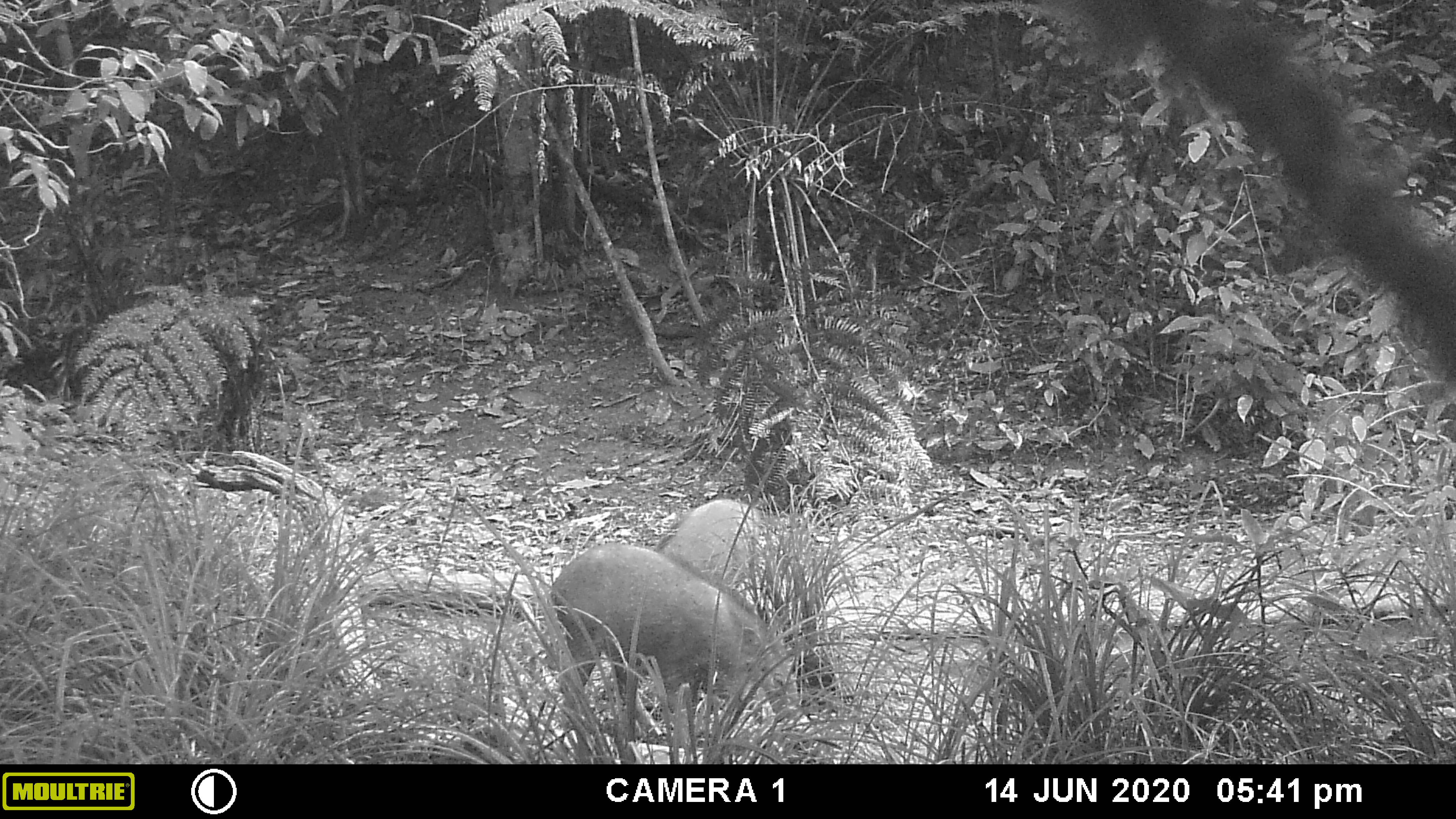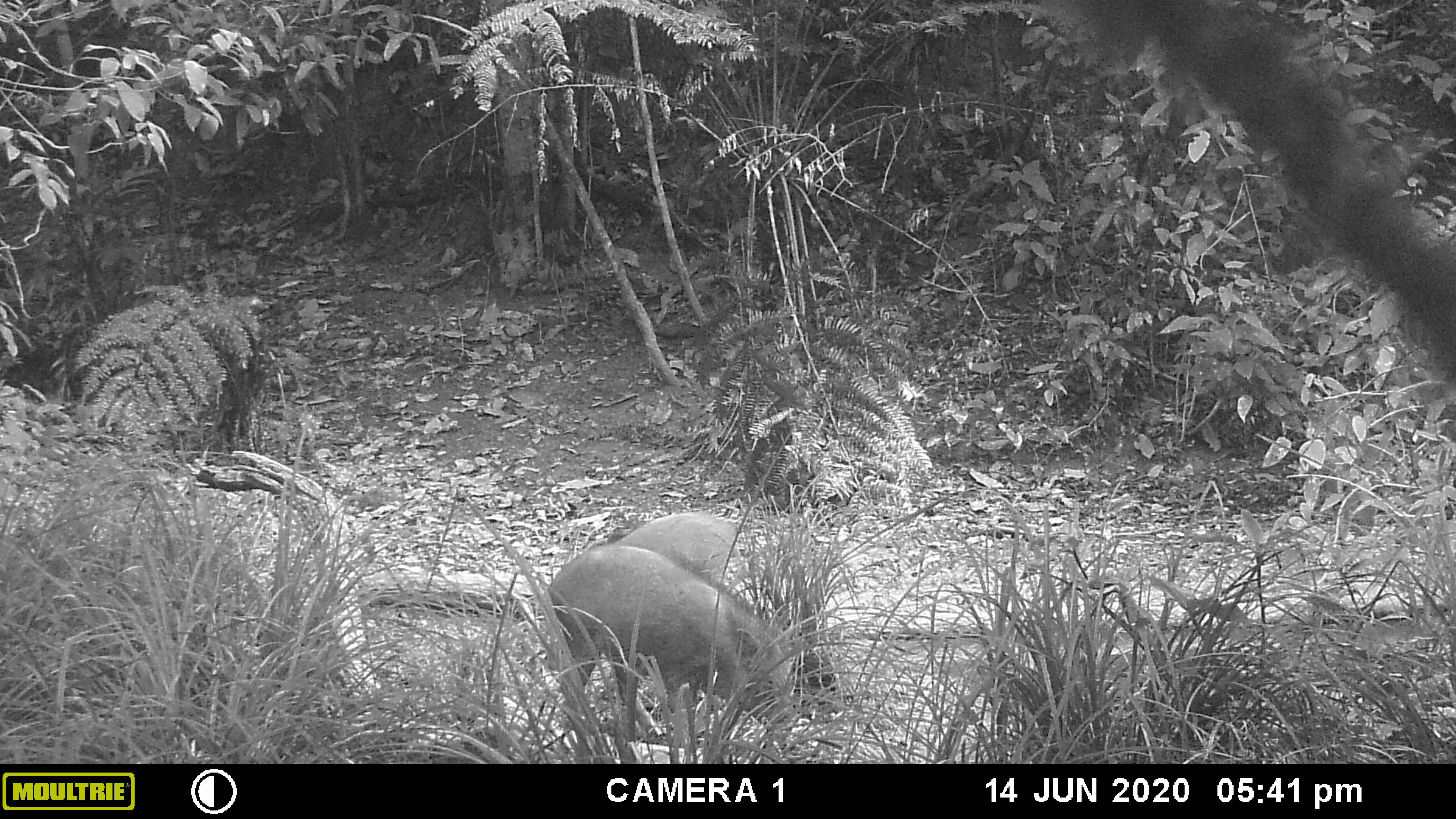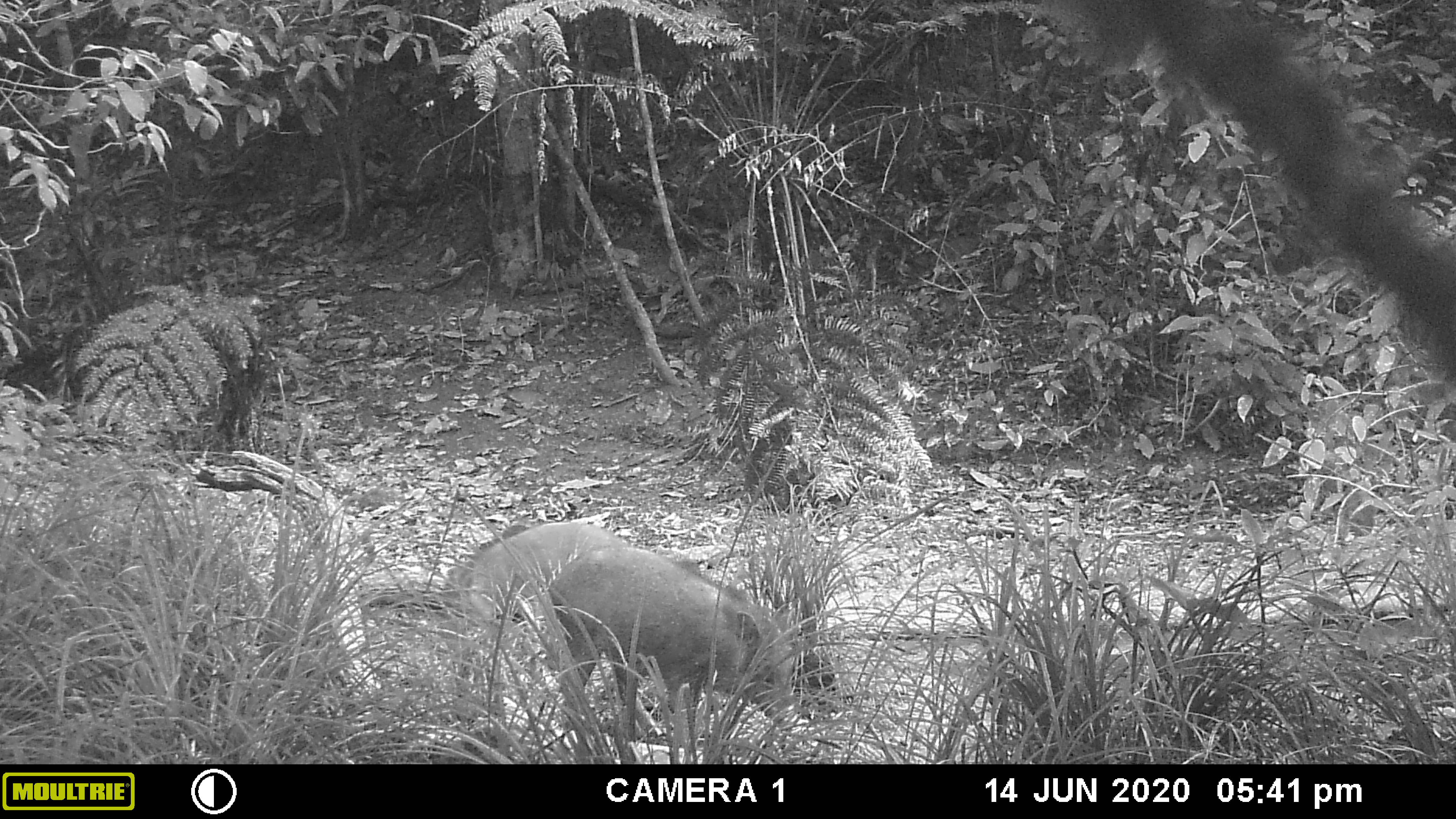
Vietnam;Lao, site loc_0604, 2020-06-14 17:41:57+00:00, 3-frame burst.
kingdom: Animalia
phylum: Chordata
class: Mammalia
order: Artiodactyla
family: Suidae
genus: Sus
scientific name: Sus scrofa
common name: eurasian wild pig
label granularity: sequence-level